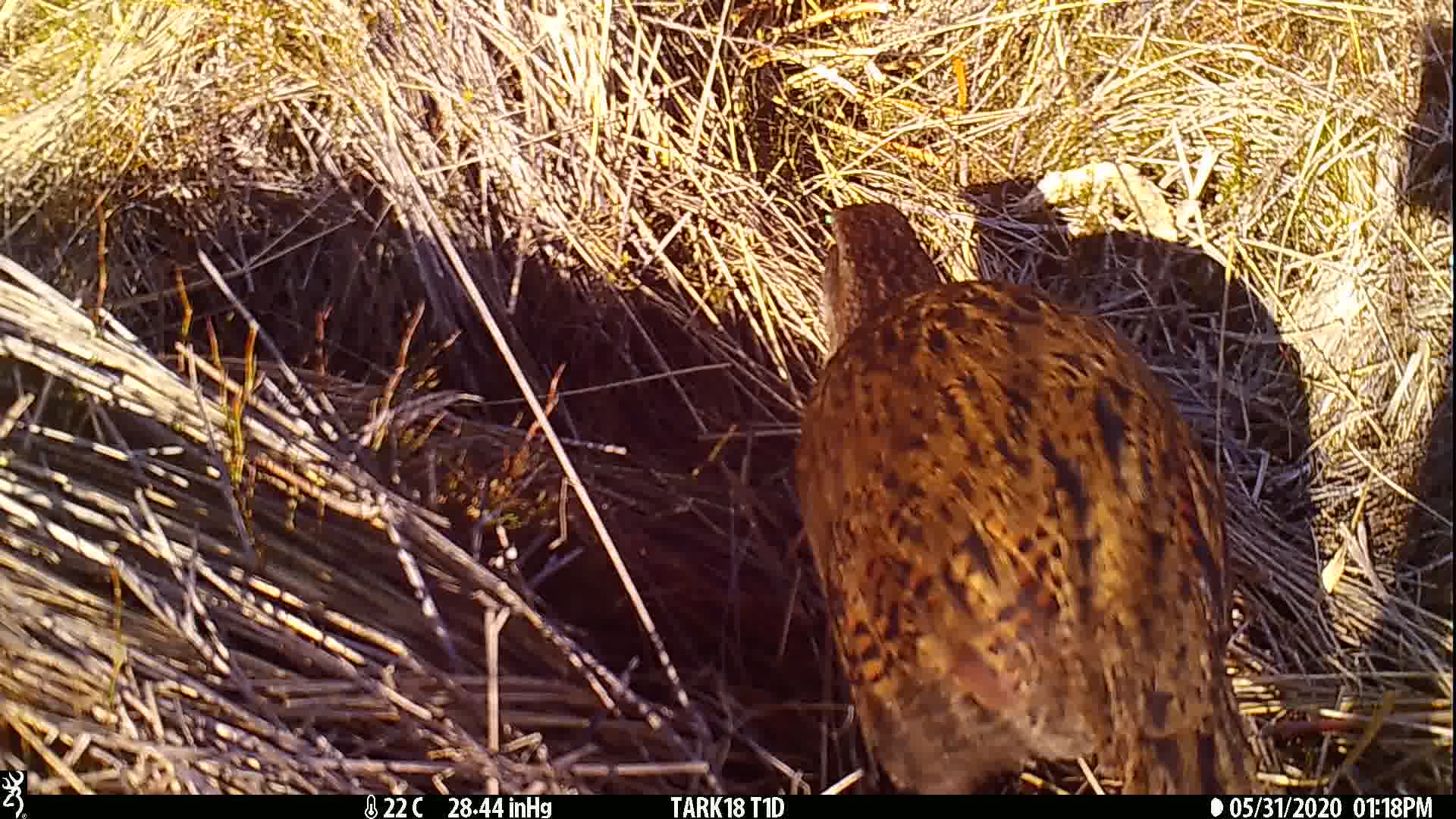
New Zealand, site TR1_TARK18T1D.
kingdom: Animalia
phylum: Chordata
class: Aves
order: Gruiformes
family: Rallidae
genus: Gallirallus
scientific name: Gallirallus australis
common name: weka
Weka (Gallirallus australis).